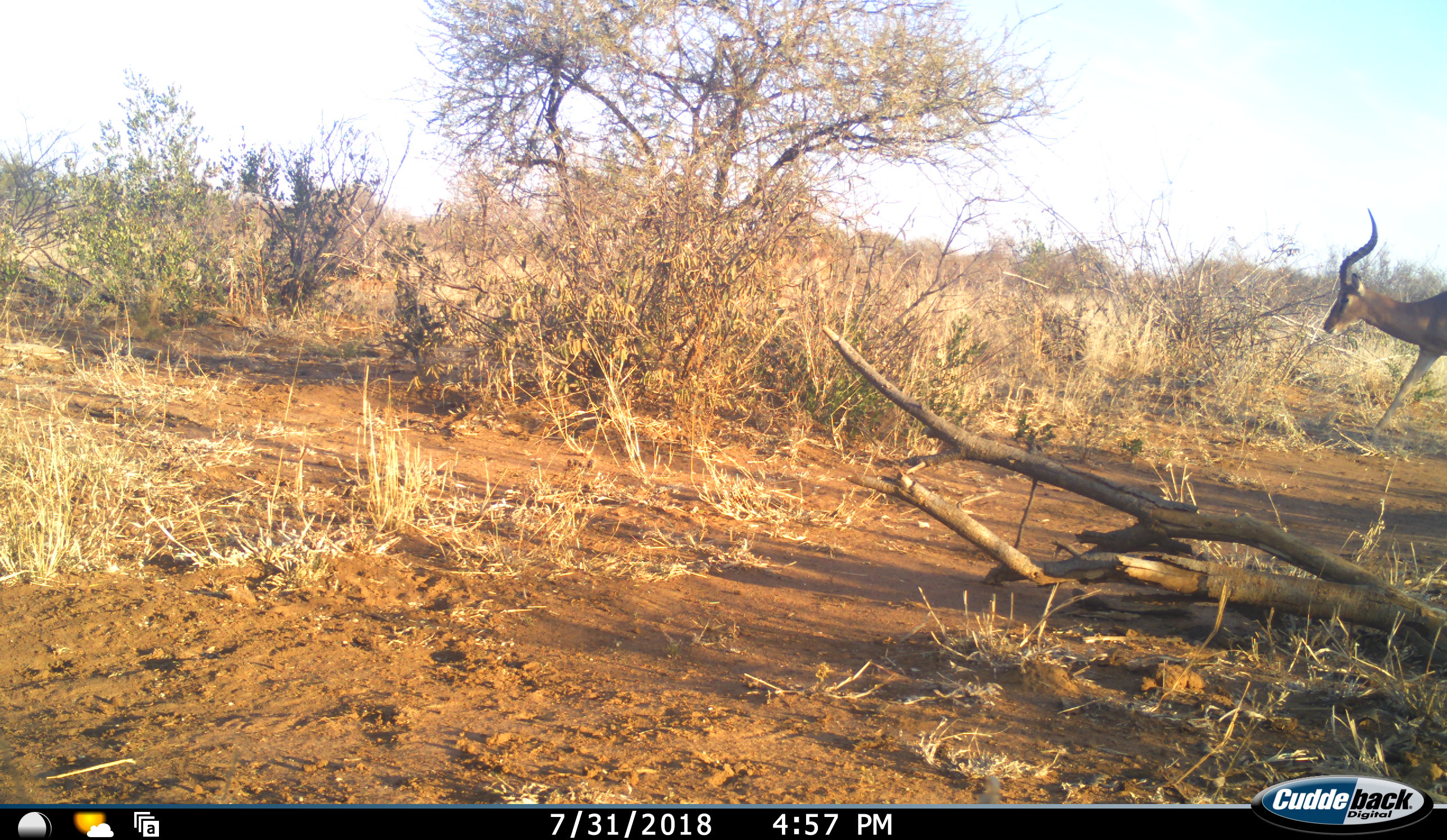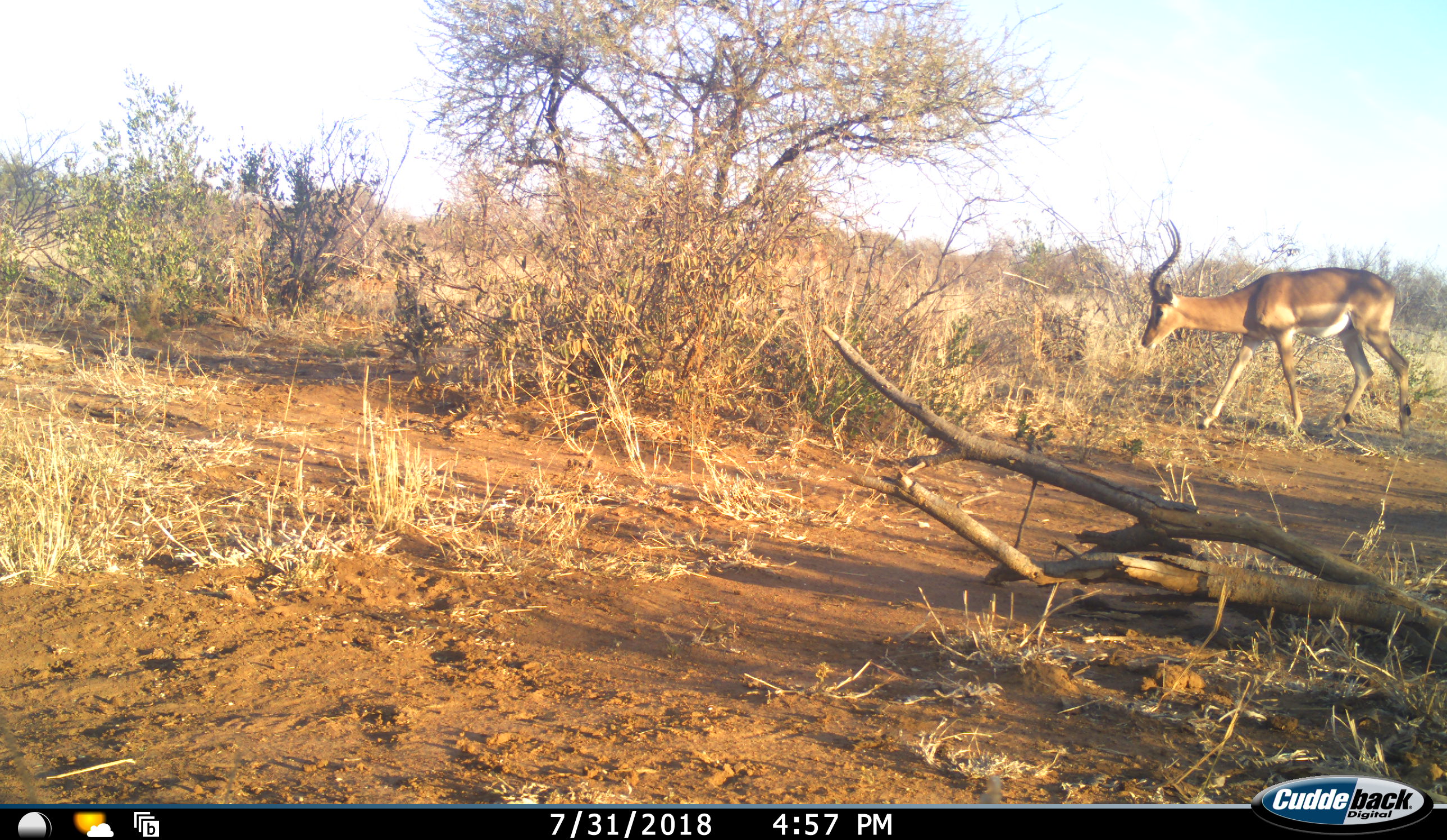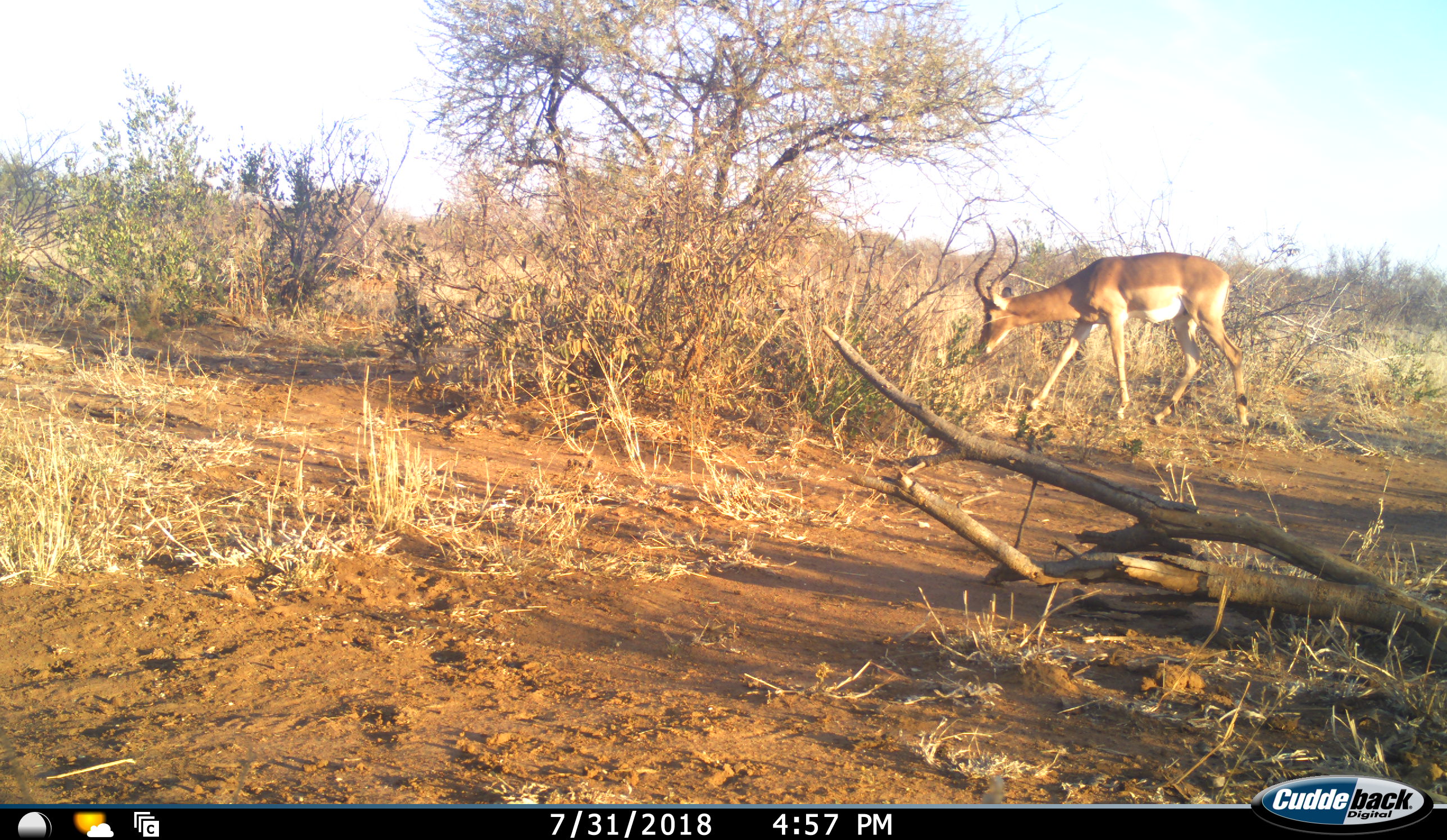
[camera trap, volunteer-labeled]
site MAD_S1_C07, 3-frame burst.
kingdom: Animalia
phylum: Chordata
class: Mammalia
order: Artiodactyla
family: Bovidae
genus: Aepyceros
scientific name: Aepyceros melampus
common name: impala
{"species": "impala (Aepyceros melampus)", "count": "1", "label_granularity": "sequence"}